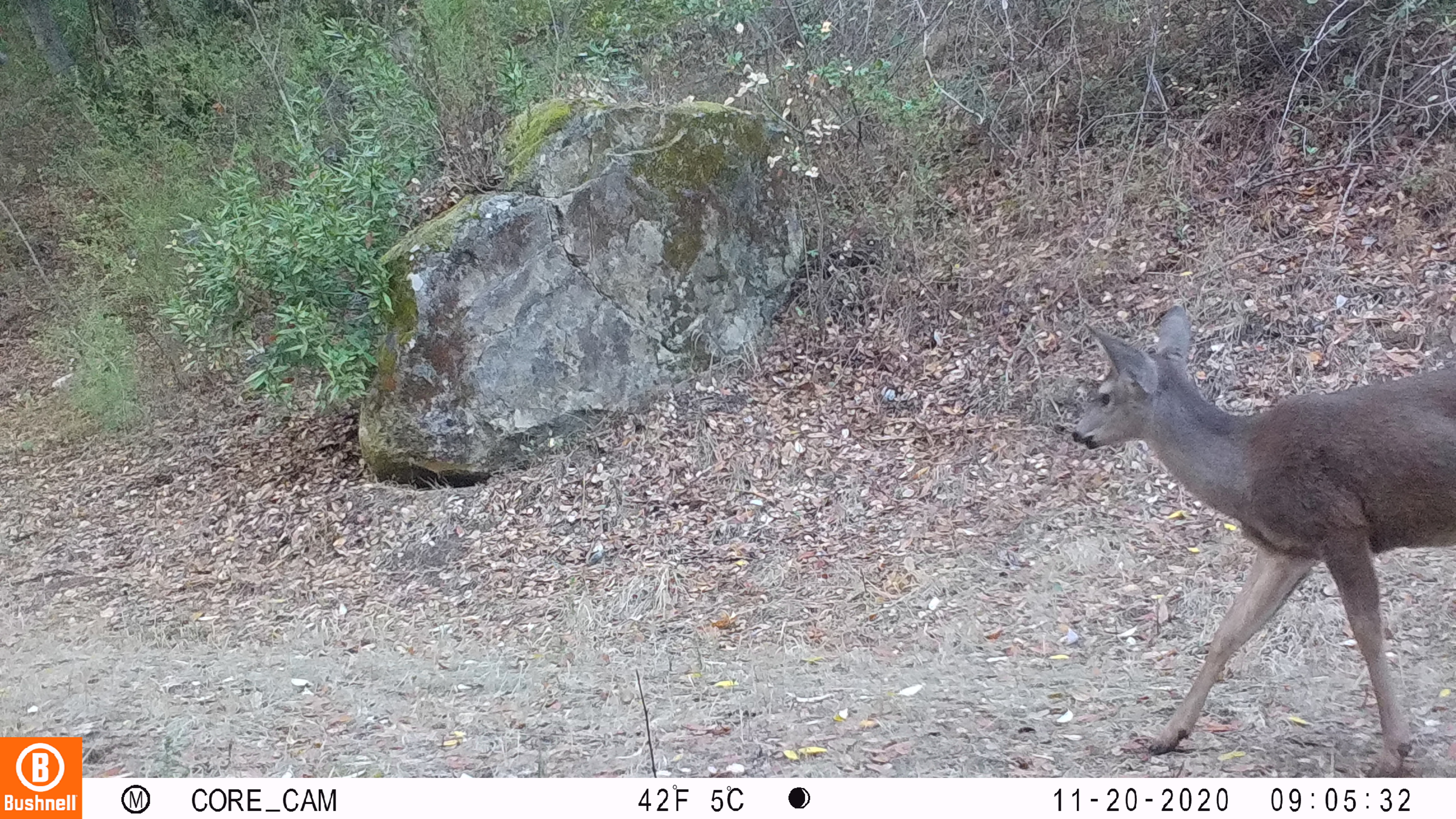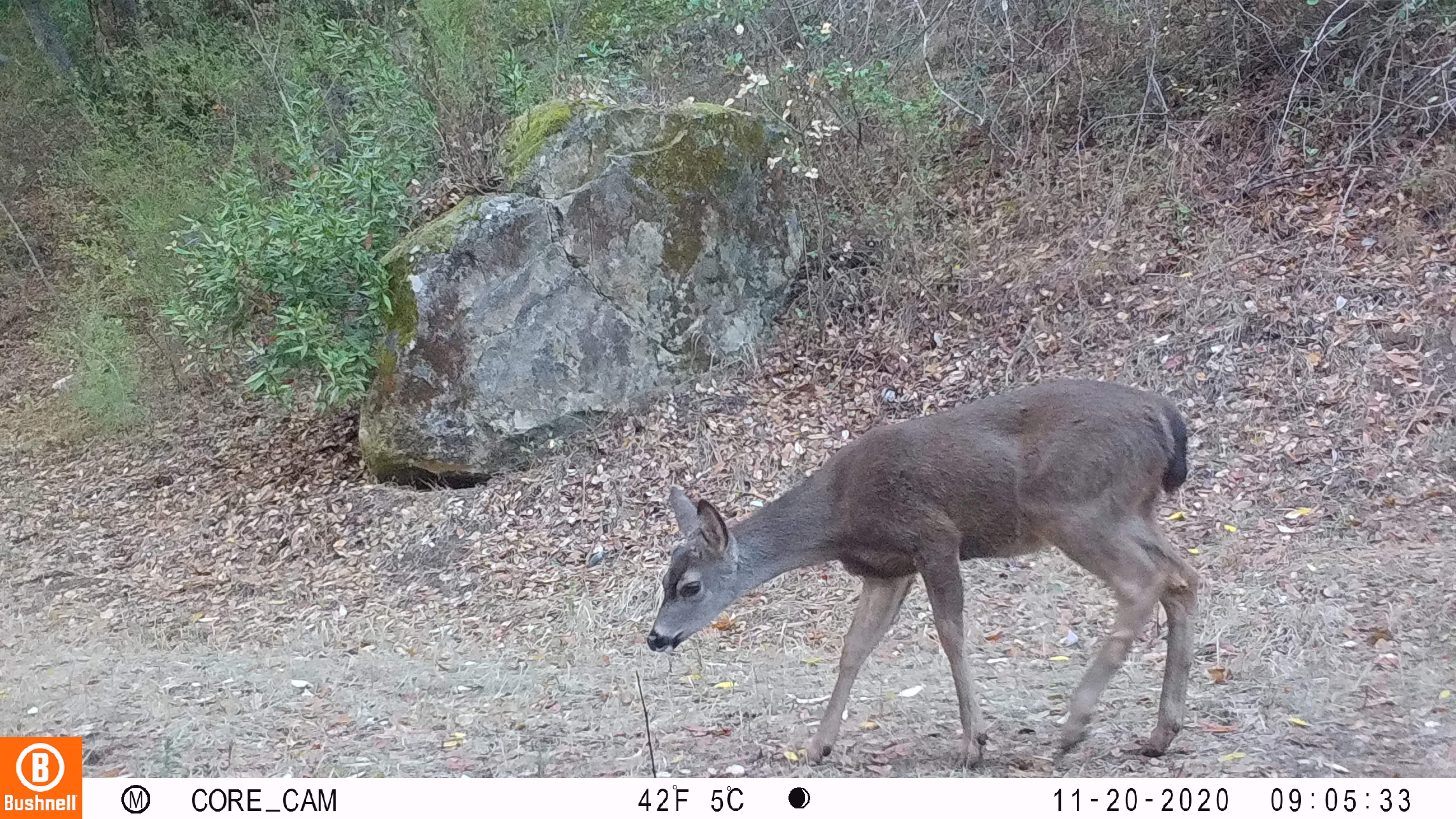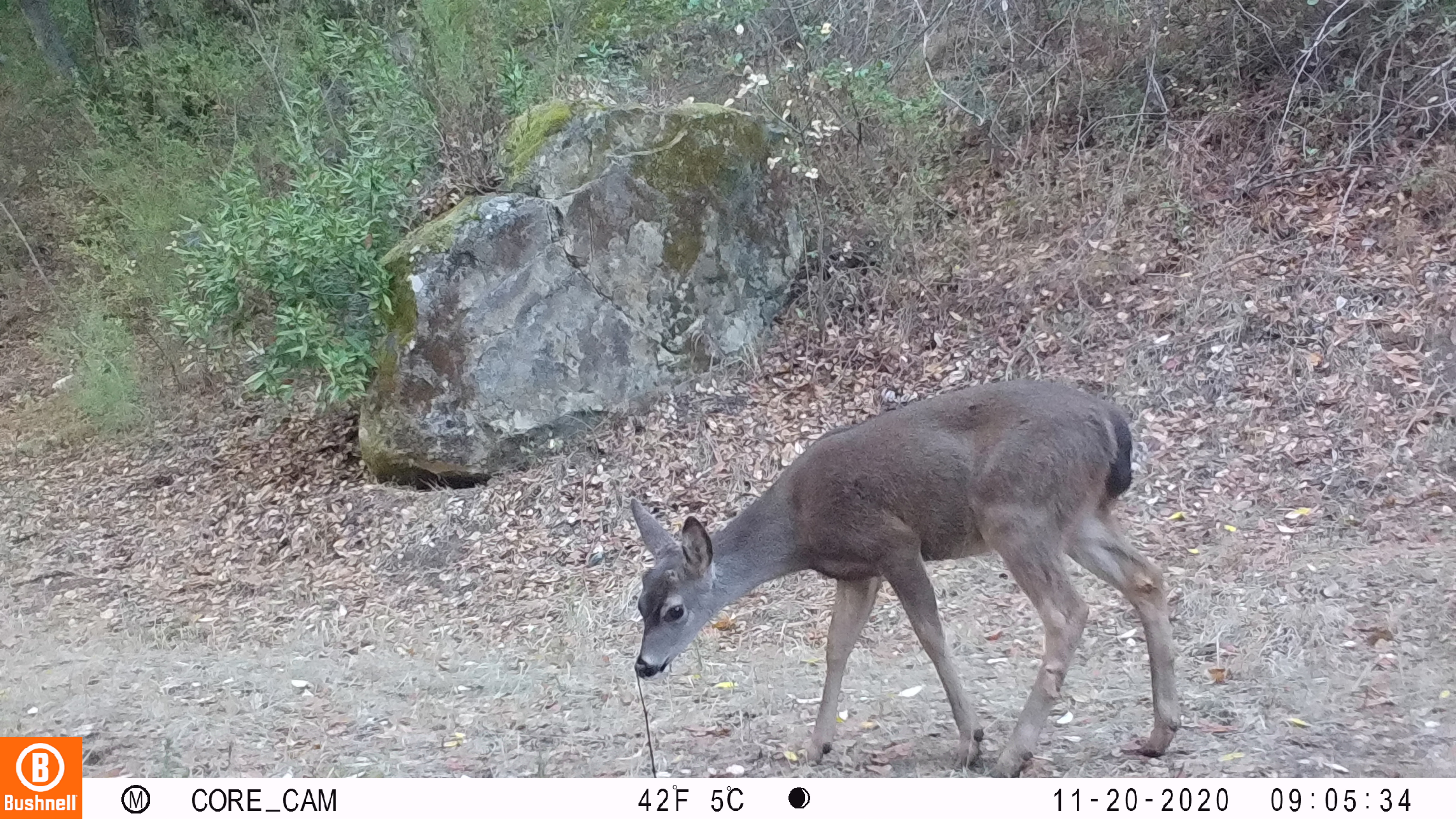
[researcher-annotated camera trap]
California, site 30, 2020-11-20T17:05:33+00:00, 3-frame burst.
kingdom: Animalia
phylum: Chordata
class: Mammalia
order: Artiodactyla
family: Cervidae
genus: Odocoileus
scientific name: Odocoileus hemionus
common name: mule deer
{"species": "mule deer (Odocoileus hemionus)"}